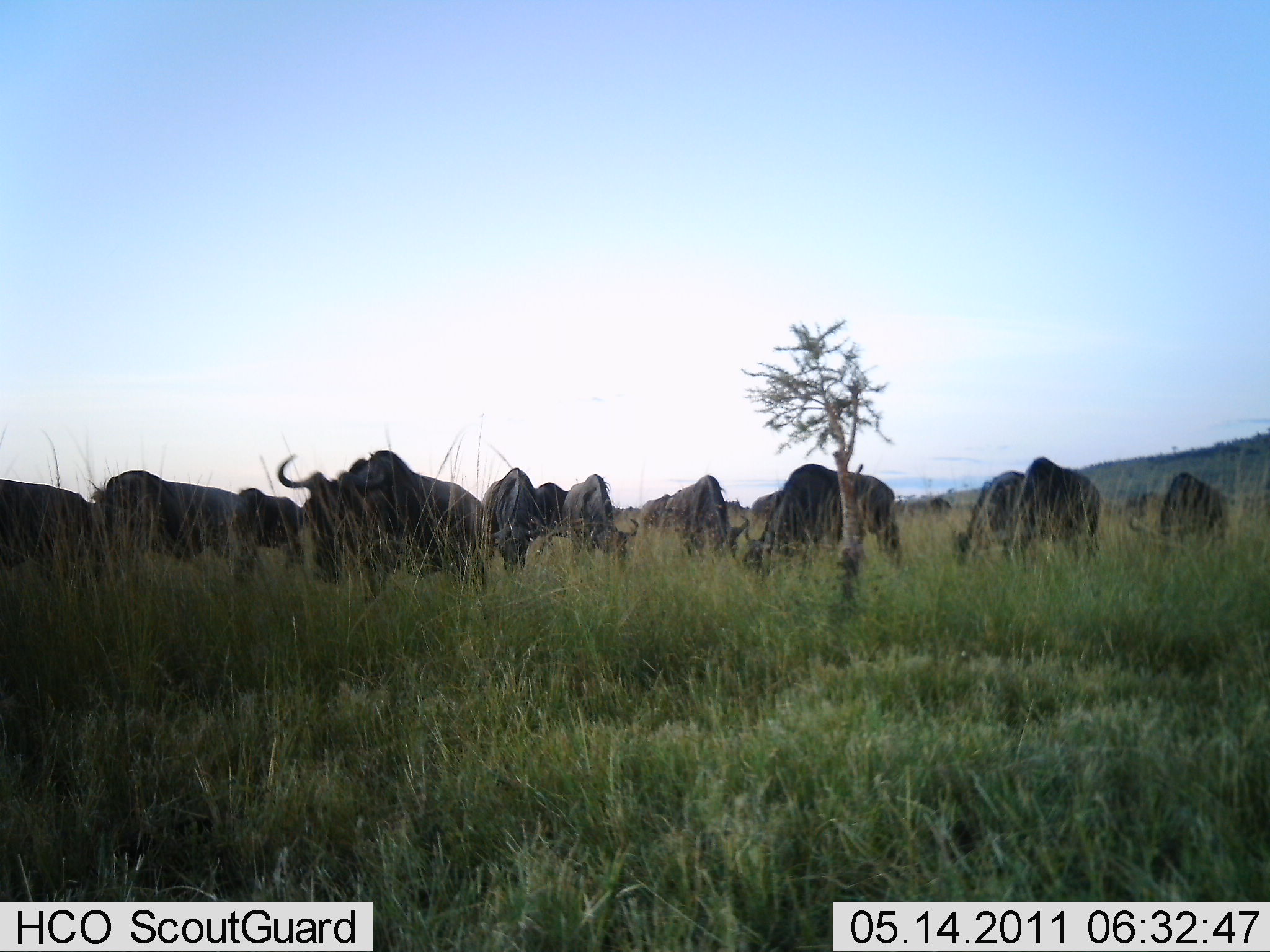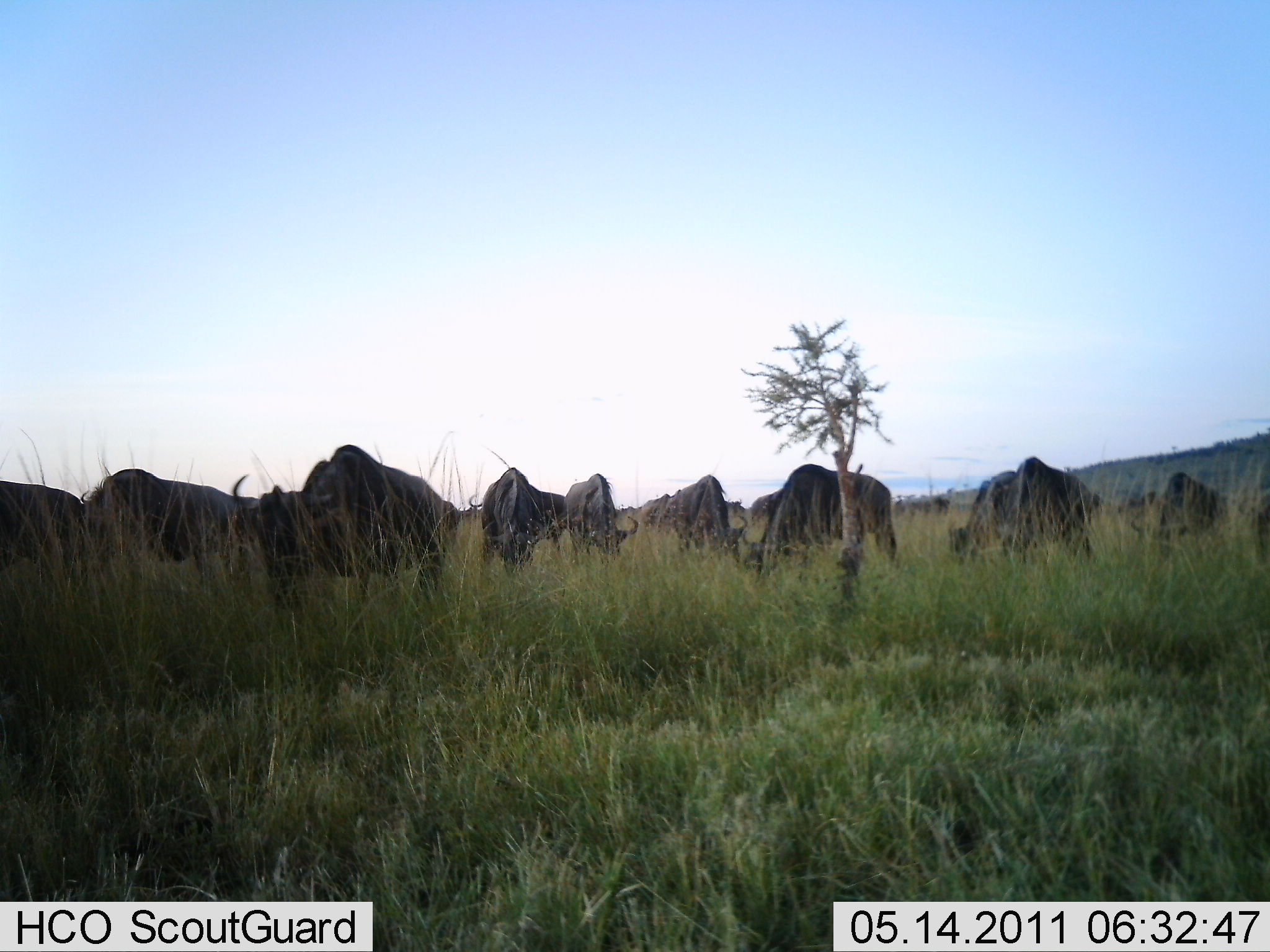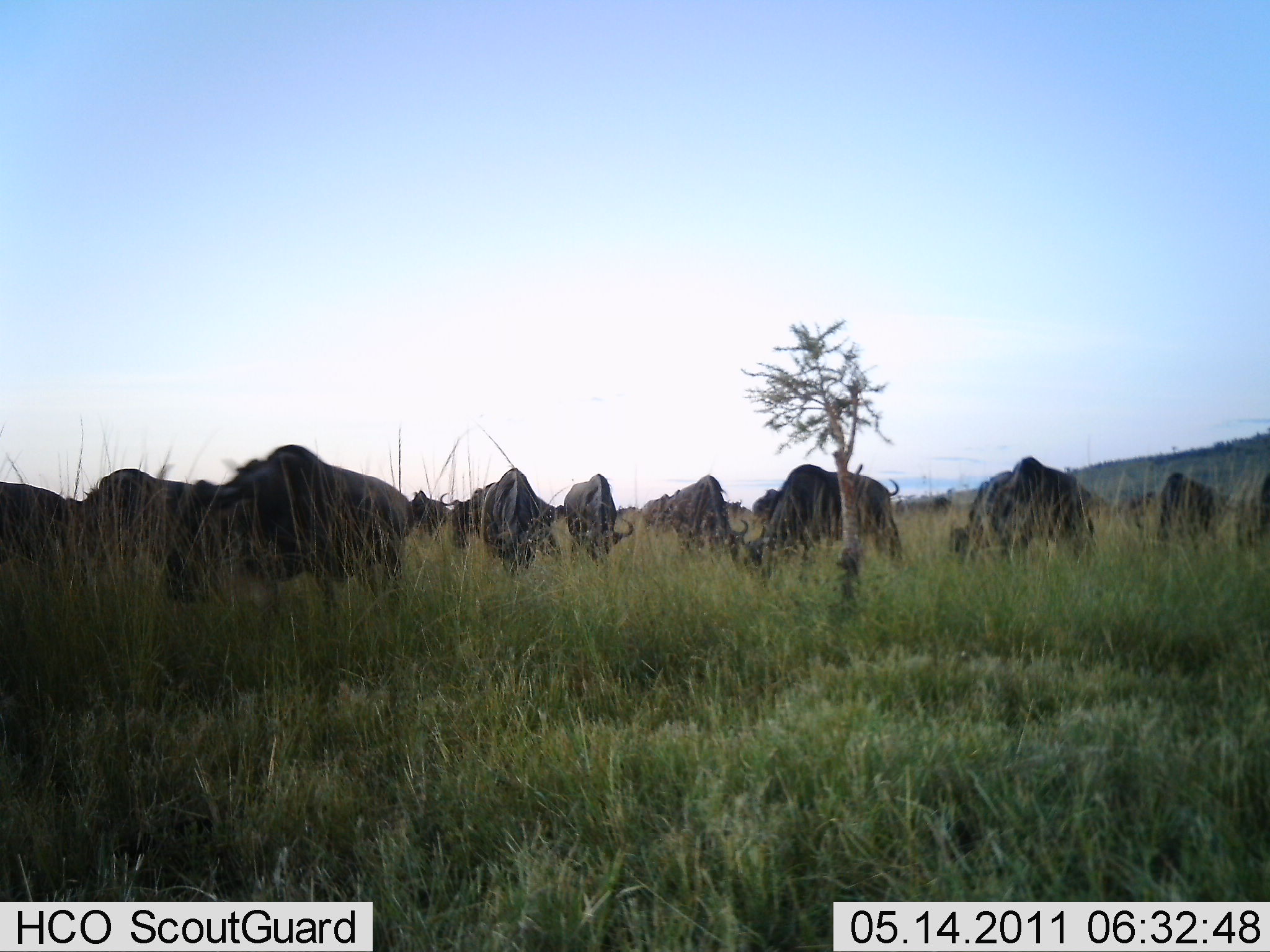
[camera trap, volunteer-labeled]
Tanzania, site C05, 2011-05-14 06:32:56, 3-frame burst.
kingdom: Animalia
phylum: Chordata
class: Mammalia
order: Artiodactyla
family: Bovidae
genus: Connochaetes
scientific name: Connochaetes taurinus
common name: blue wildebeest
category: wildebeest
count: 11-50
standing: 25%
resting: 0%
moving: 17%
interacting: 0%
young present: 0%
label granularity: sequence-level